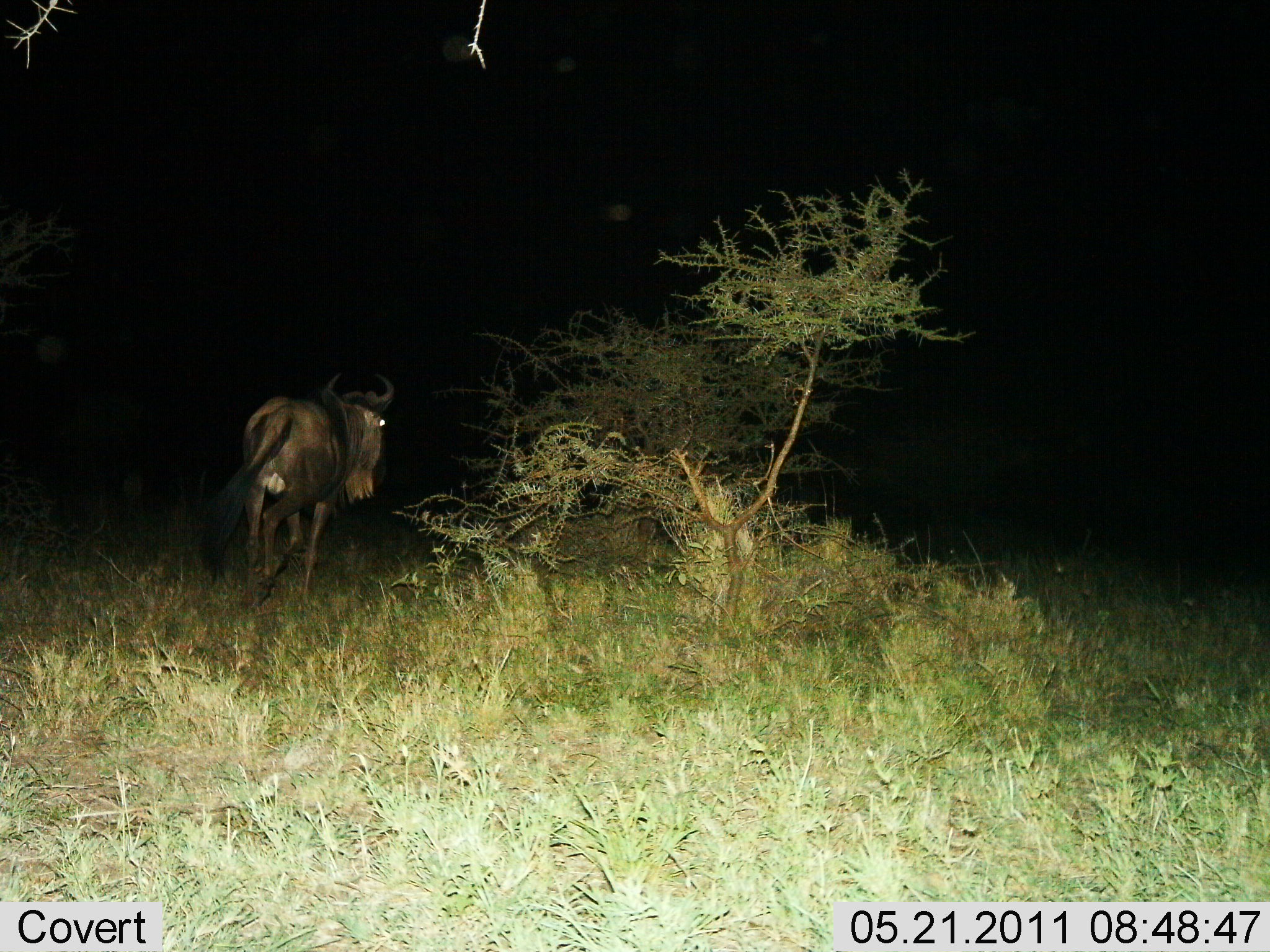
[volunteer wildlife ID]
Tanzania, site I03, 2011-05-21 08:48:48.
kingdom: Animalia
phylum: Chordata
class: Mammalia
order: Artiodactyla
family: Bovidae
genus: Connochaetes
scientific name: Connochaetes taurinus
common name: blue wildebeest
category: wildebeest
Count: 1.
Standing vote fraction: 0%.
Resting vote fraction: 0%.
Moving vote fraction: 100%.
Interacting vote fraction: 0%.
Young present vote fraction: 0%.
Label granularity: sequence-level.